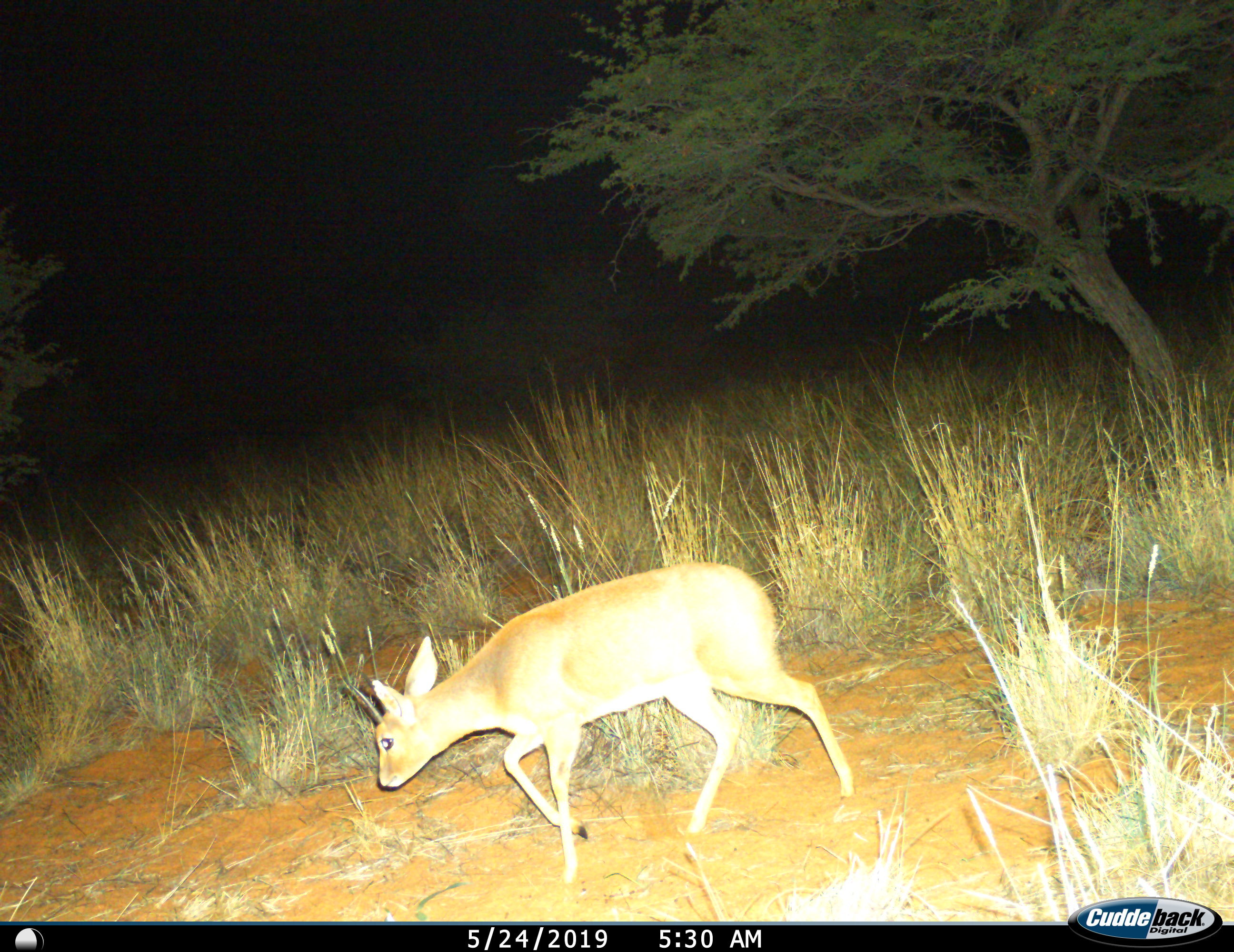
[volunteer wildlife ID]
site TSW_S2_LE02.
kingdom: Animalia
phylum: Chordata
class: Mammalia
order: Artiodactyla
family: Bovidae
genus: Raphicerus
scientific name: Raphicerus campestris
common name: steenbok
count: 1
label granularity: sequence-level